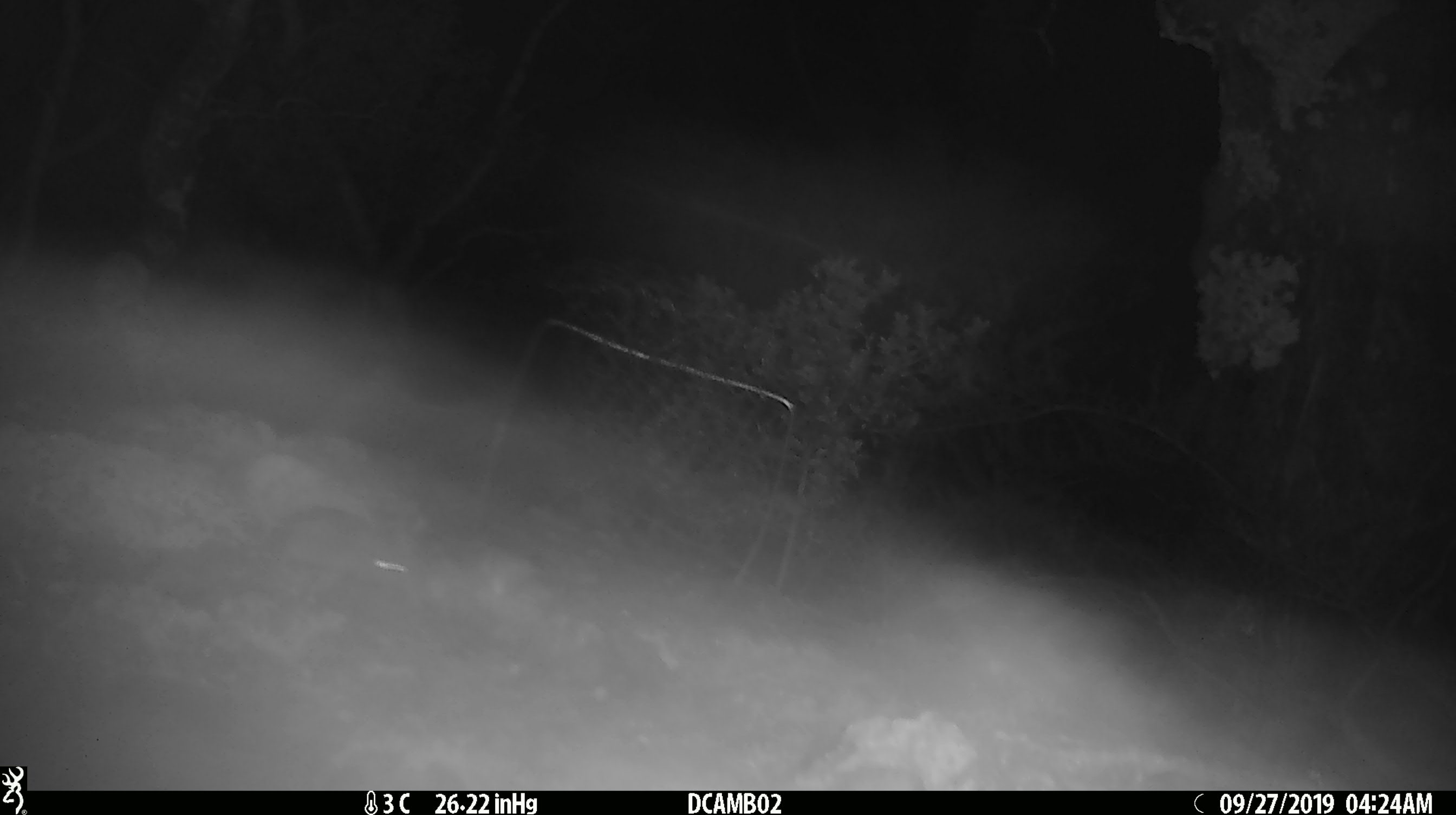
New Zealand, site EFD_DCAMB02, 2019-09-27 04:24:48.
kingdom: Animalia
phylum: Chordata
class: Mammalia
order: Rodentia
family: Muridae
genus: Mus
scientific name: Mus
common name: mouse